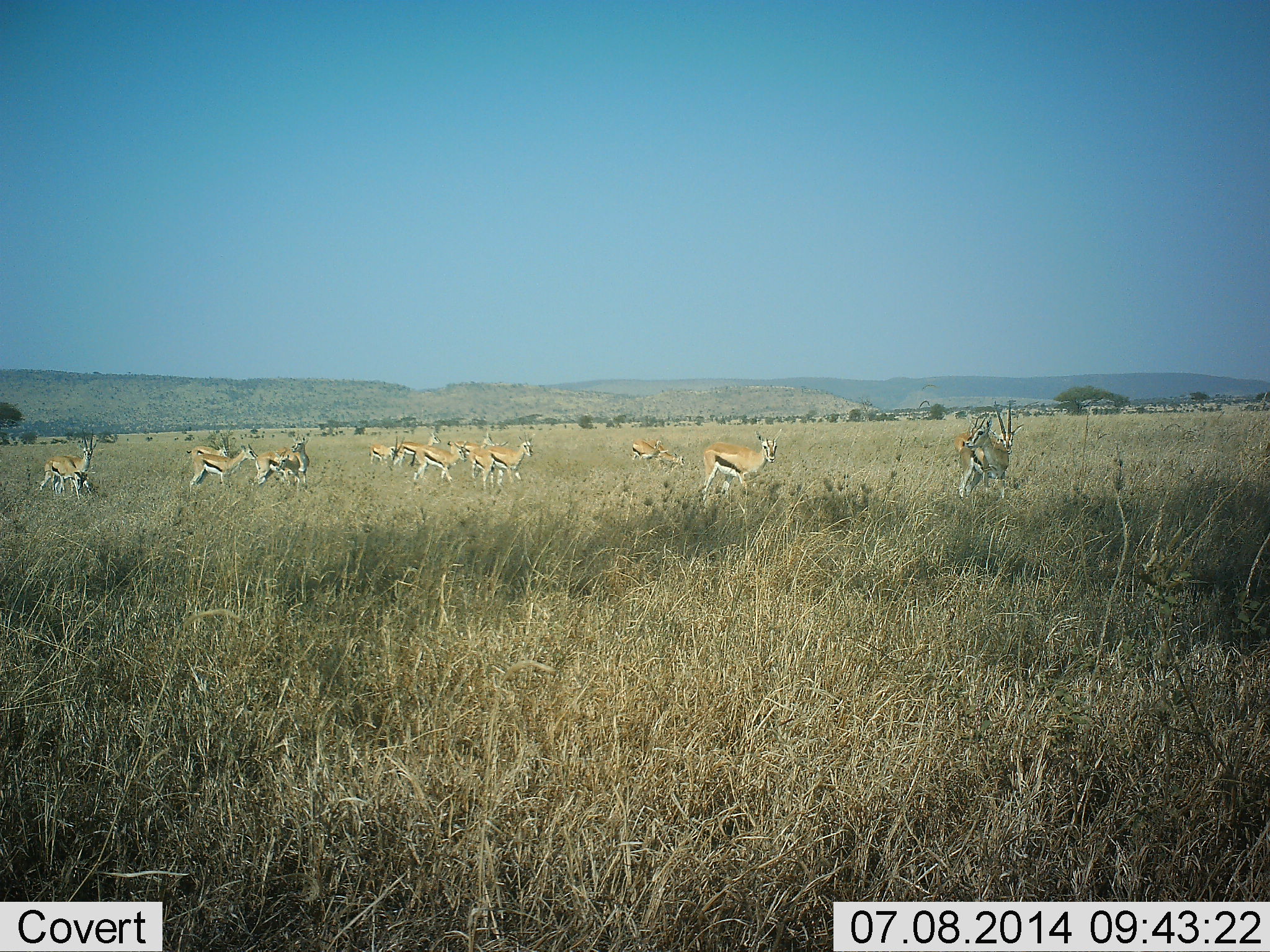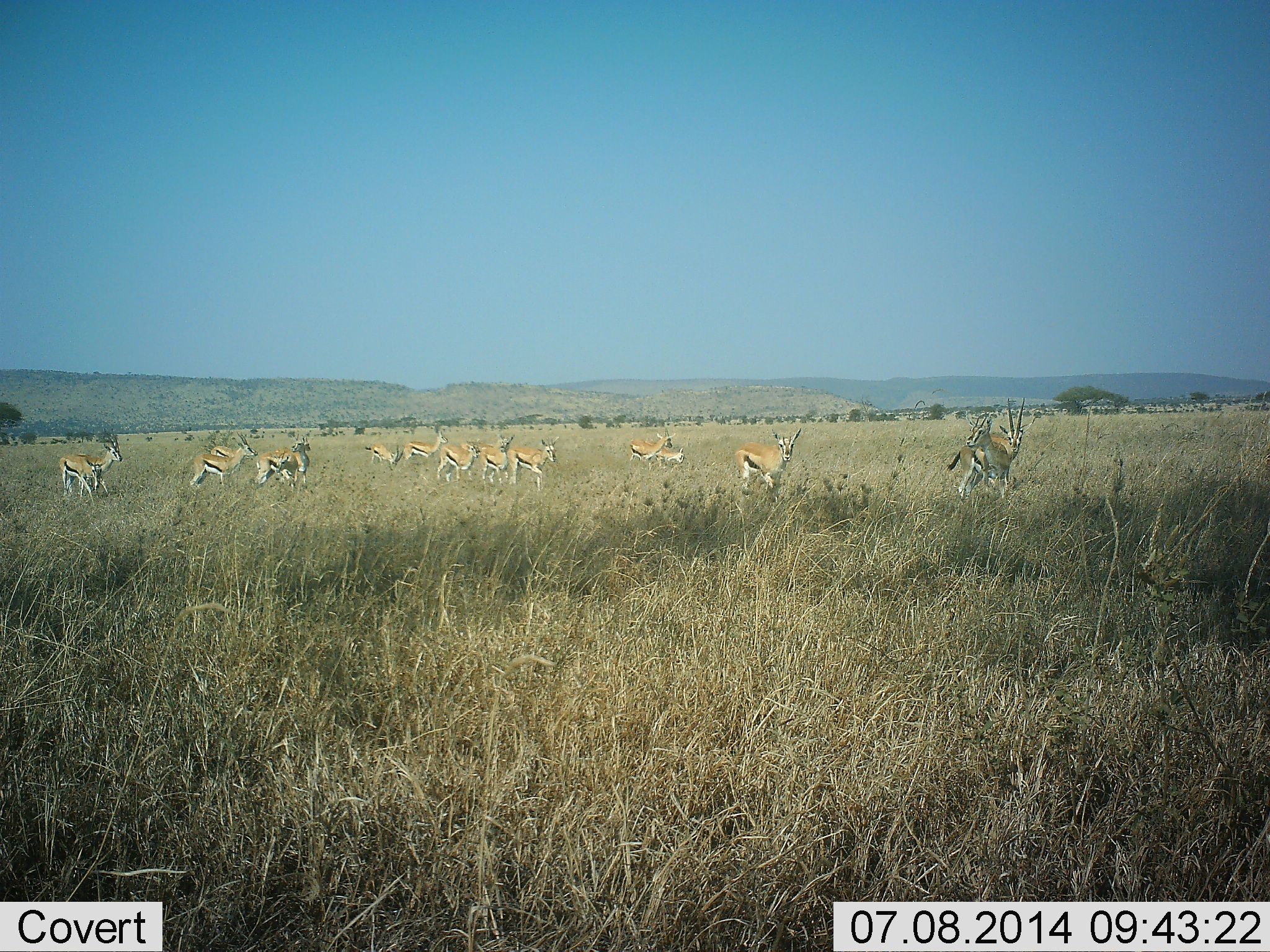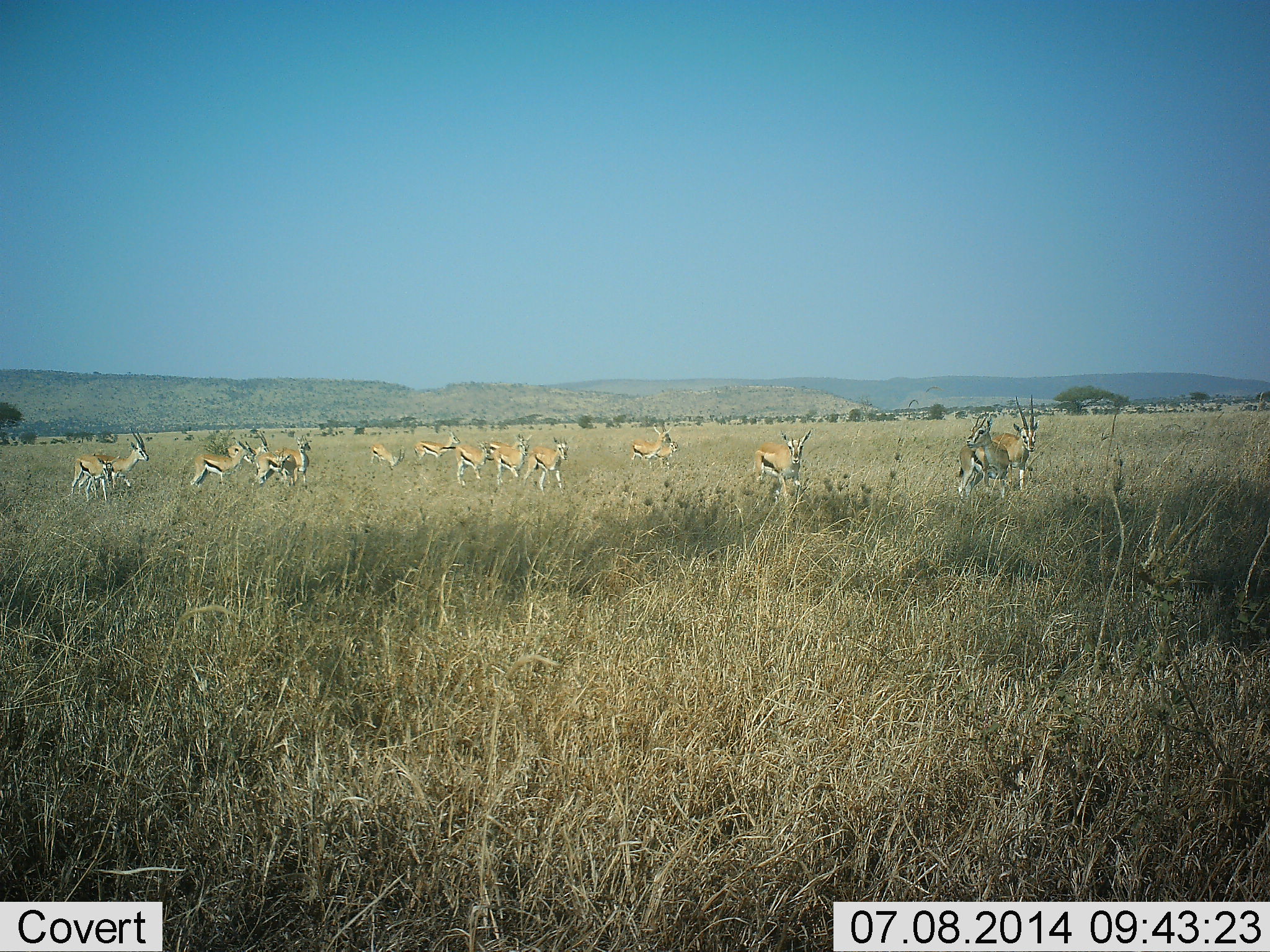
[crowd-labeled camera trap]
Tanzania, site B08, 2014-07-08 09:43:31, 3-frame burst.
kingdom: Animalia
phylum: Chordata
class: Mammalia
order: Artiodactyla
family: Bovidae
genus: Eudorcas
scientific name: Eudorcas thomsonii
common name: thomson's gazelle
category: gazellethomsons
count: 11-50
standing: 50%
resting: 10%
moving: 100%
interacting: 10%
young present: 10%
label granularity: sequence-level